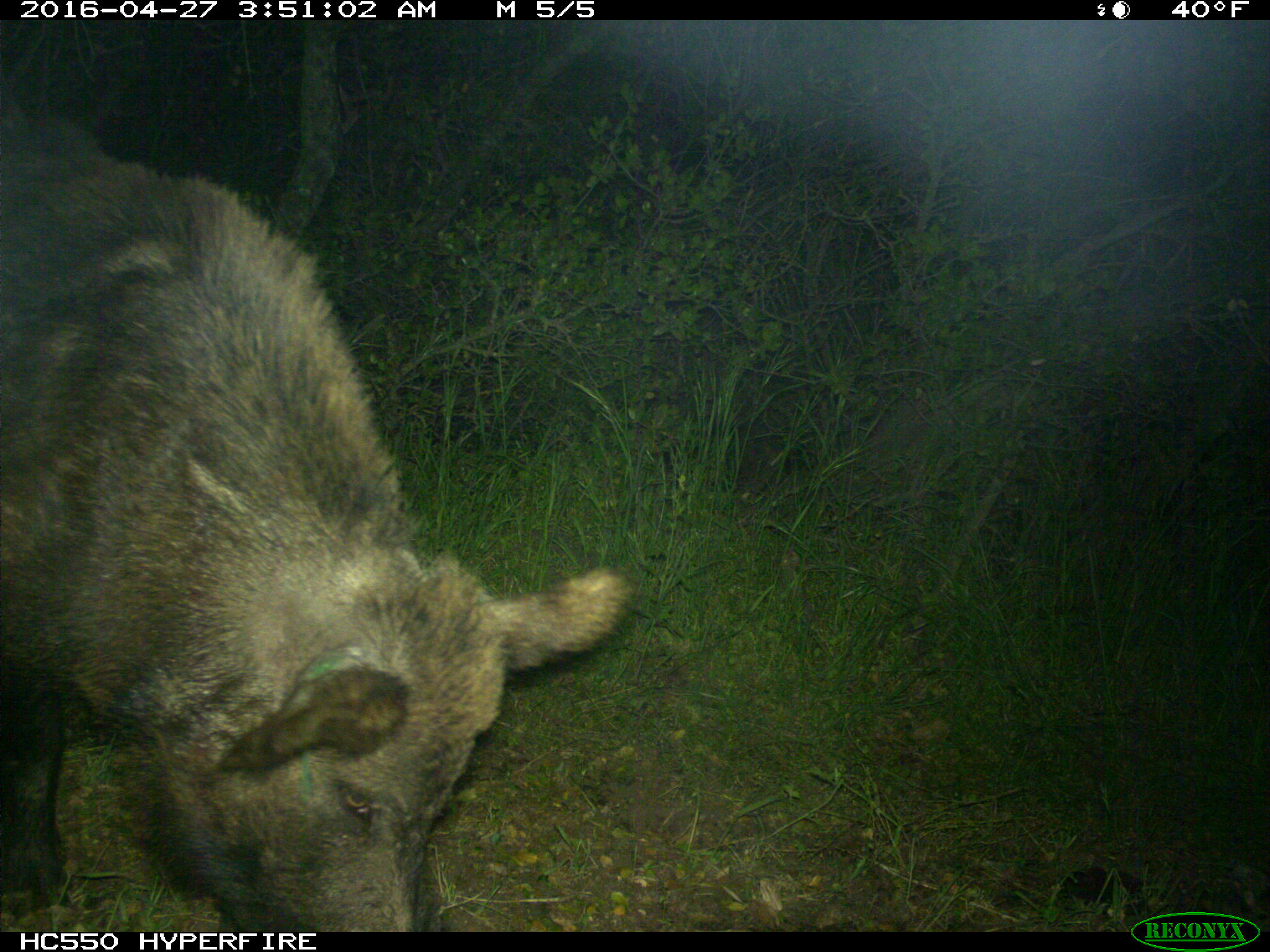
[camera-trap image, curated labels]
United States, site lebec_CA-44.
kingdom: Animalia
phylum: Chordata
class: Mammalia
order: Artiodactyla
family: Suidae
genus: Sus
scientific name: Sus scrofa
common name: wild boar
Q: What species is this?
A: Sus scrofa (wild boar).